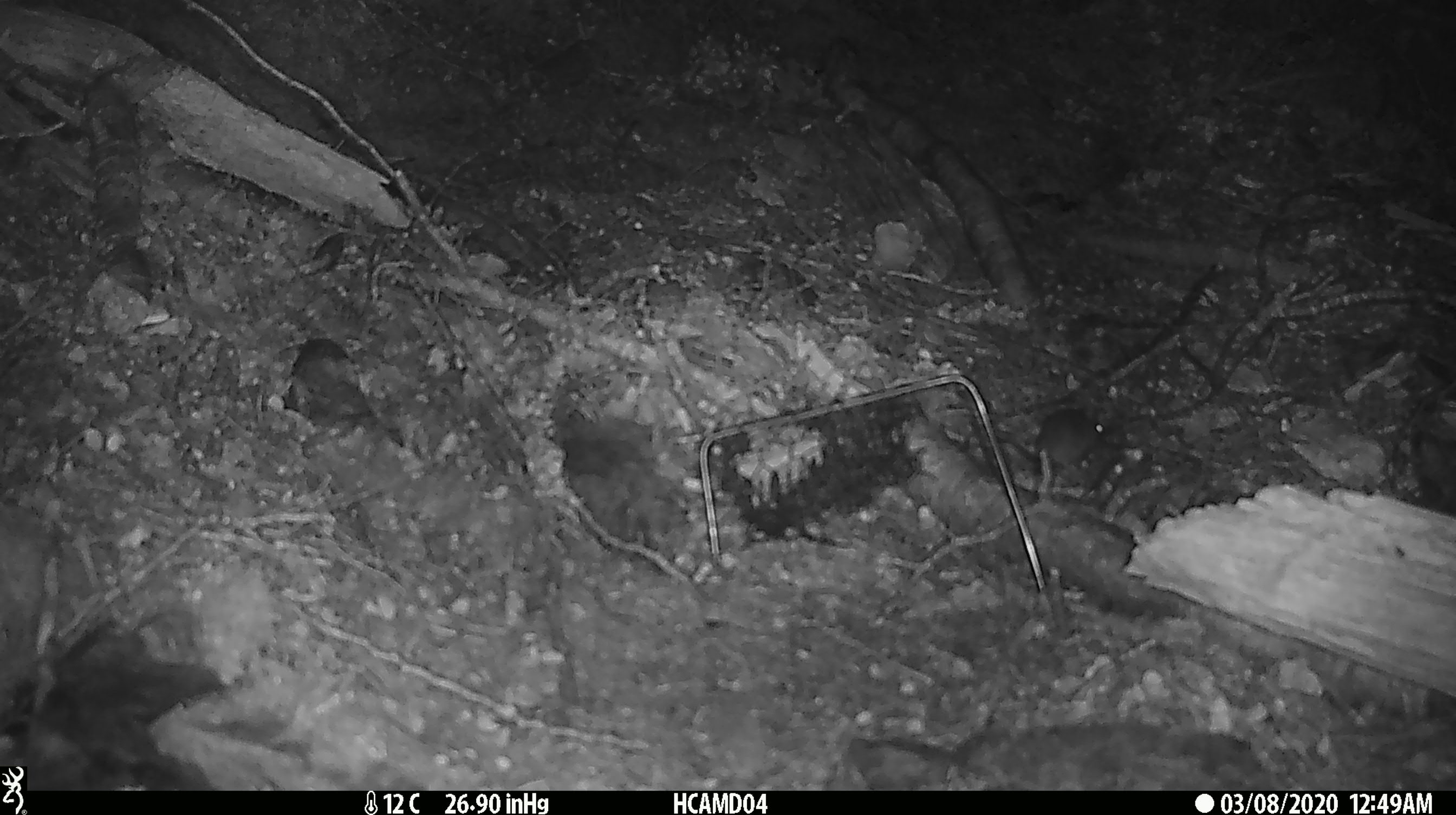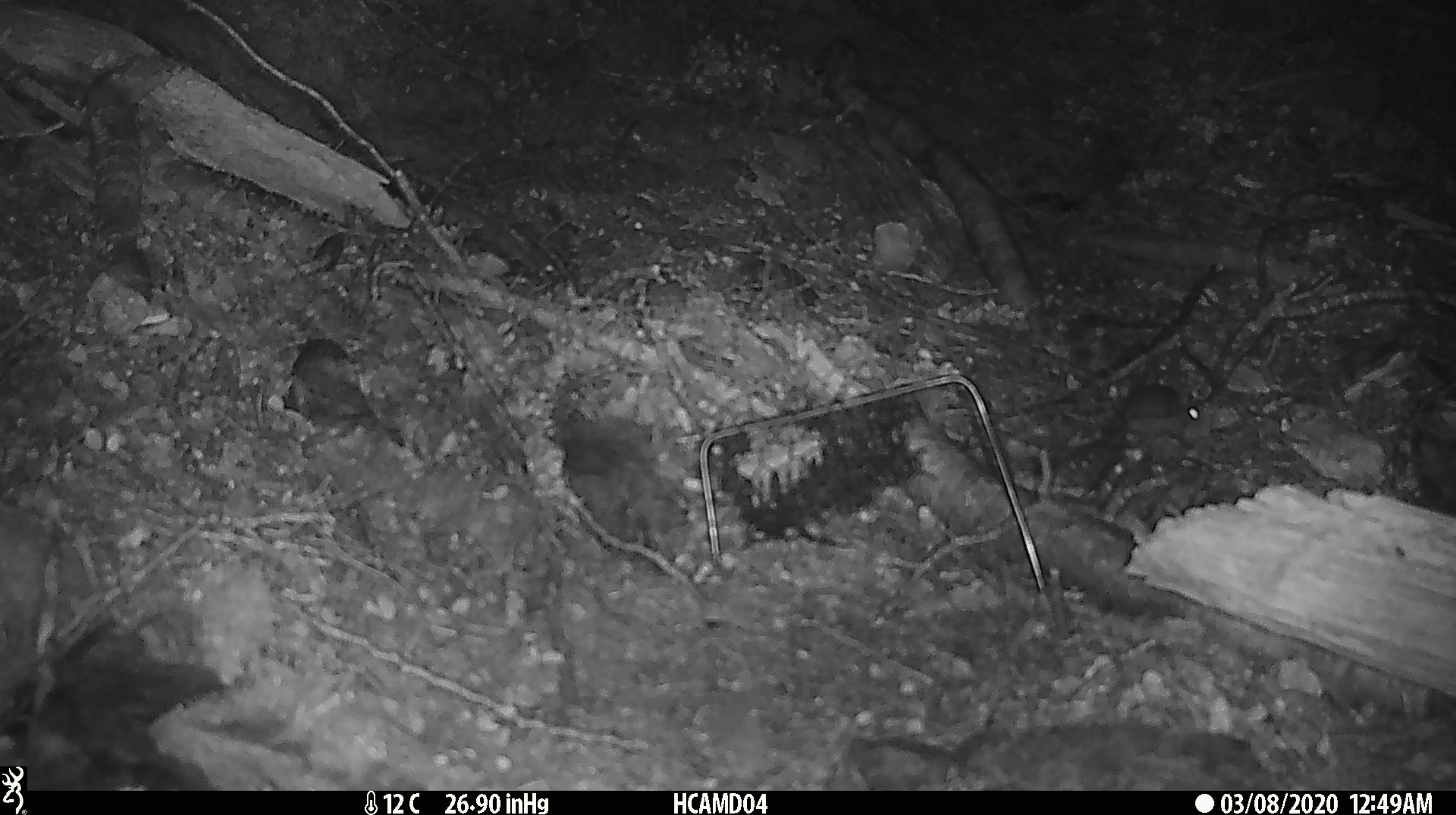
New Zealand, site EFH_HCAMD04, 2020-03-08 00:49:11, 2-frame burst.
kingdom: Animalia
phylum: Chordata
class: Mammalia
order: Rodentia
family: Muridae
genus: Mus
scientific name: Mus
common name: mouse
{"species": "mouse (Mus)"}